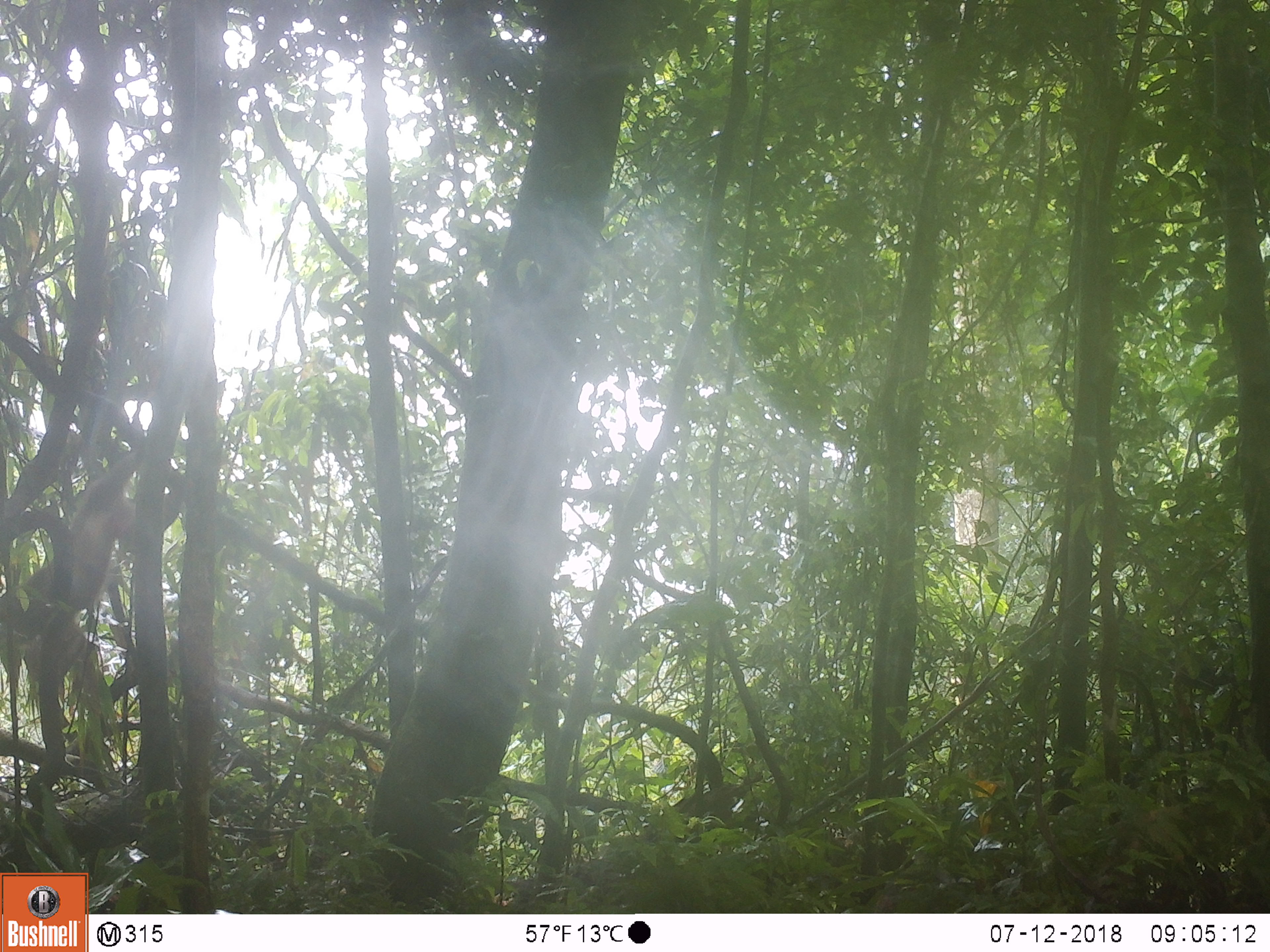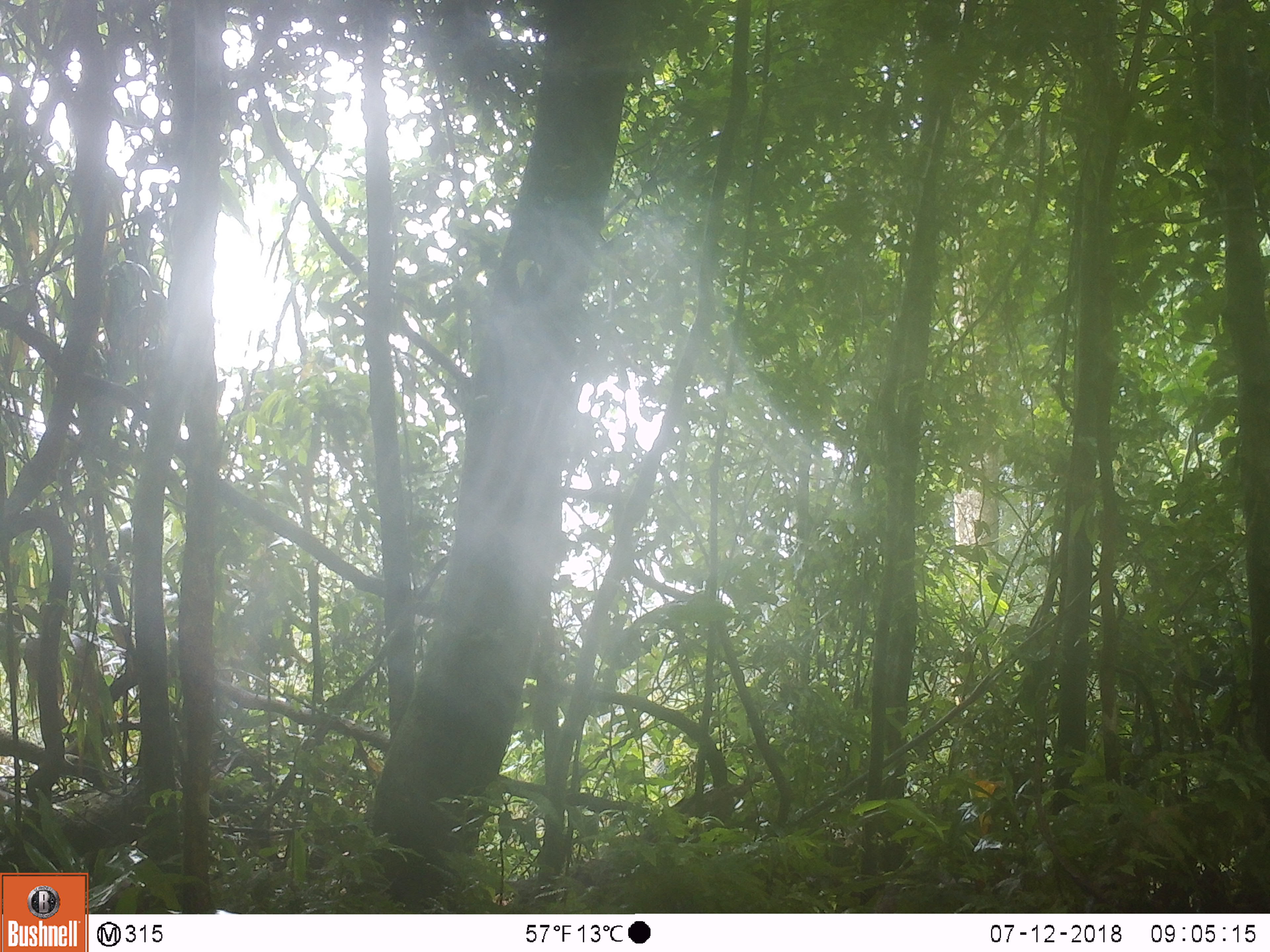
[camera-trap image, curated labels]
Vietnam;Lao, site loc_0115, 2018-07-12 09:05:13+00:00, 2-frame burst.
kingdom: Animalia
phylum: Chordata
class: Mammalia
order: Primates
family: Cercopithecidae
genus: Macaca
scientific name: Macaca arctoides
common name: stump-tailed macaque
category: stump tailed macaque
Stump tailed macaque (stump-tailed macaque) (Macaca arctoides). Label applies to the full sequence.